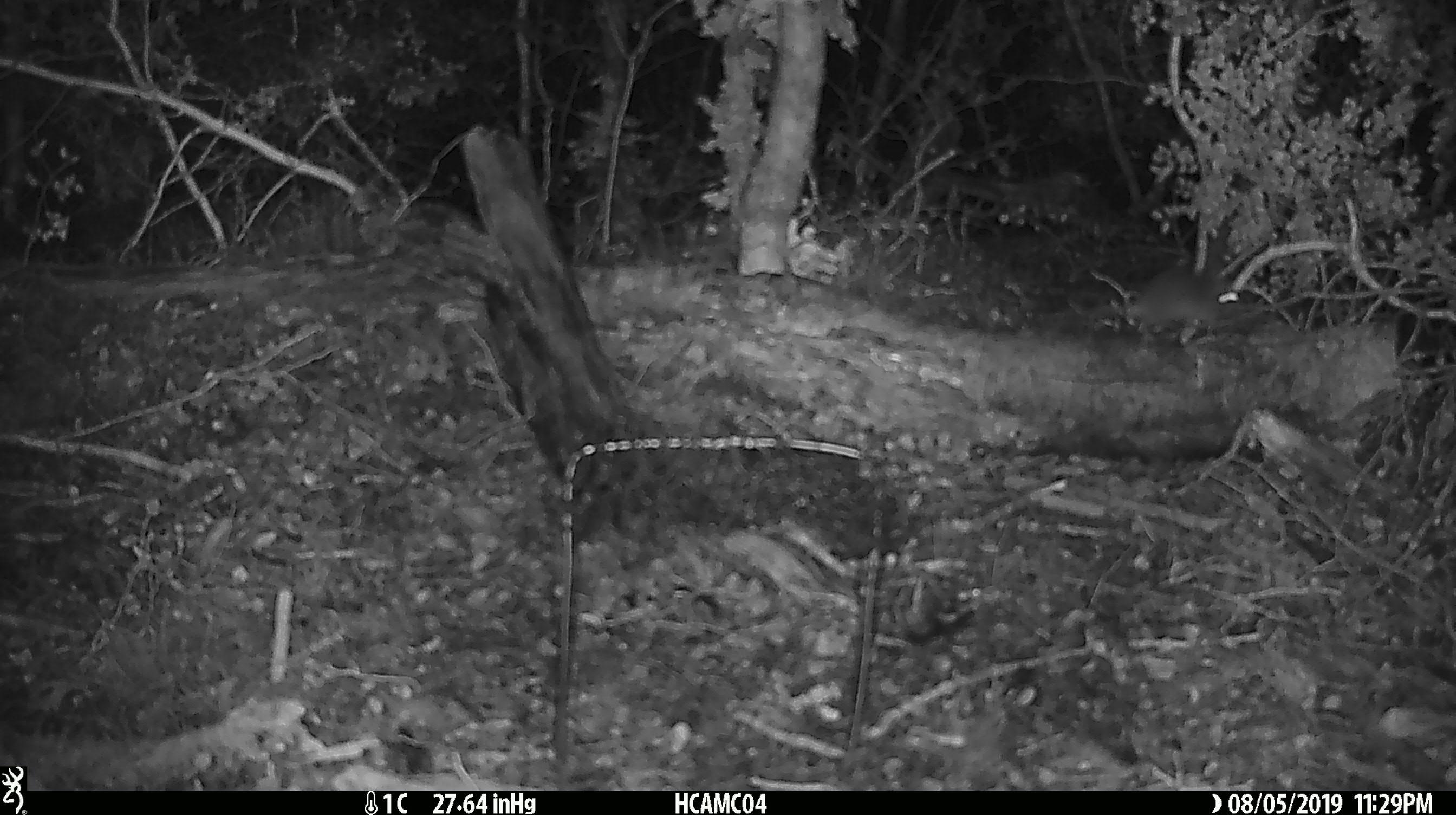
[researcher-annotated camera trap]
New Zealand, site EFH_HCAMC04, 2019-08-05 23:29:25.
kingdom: Animalia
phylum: Chordata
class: Mammalia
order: Rodentia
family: Muridae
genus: Mus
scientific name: Mus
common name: mouse